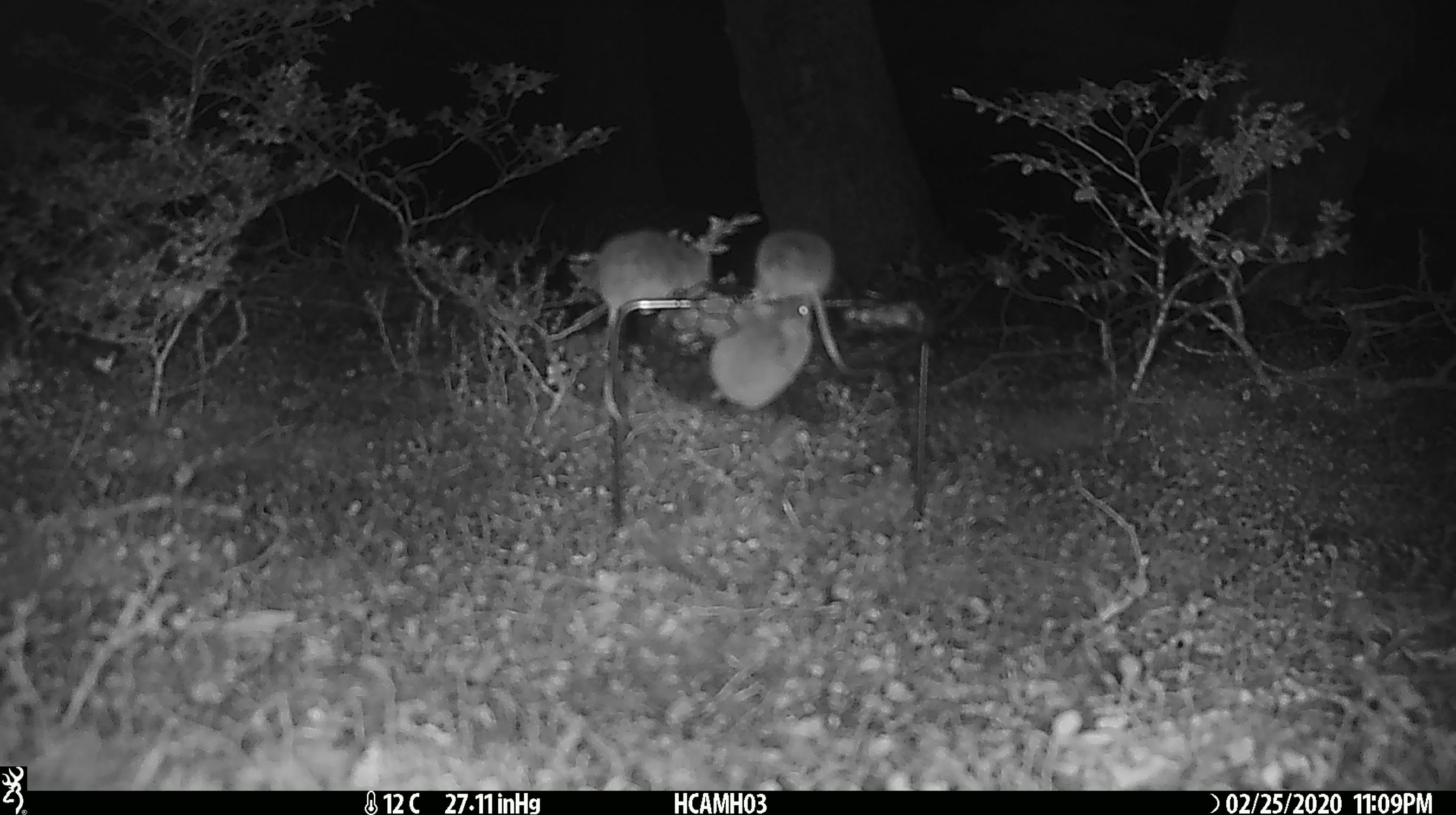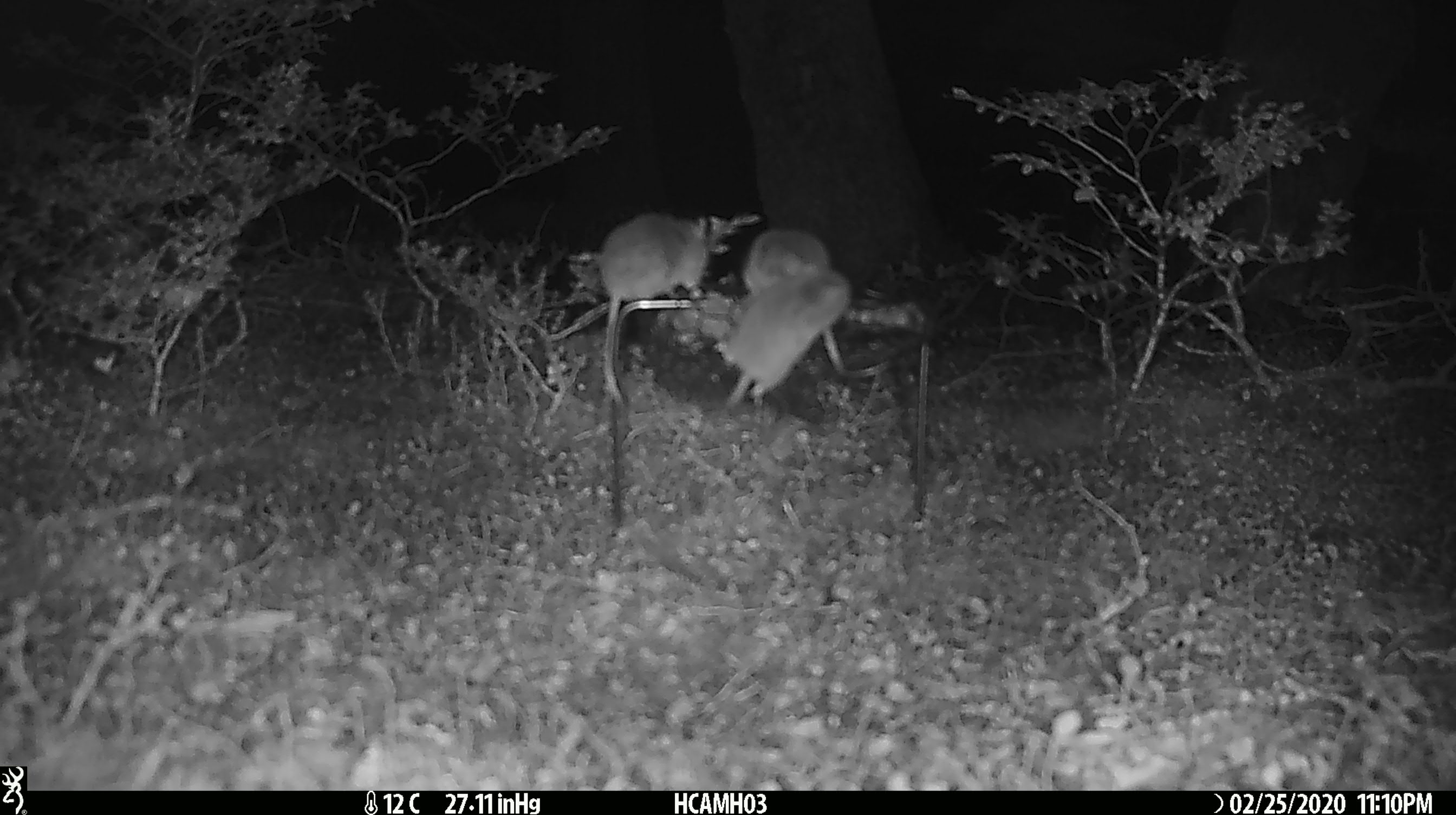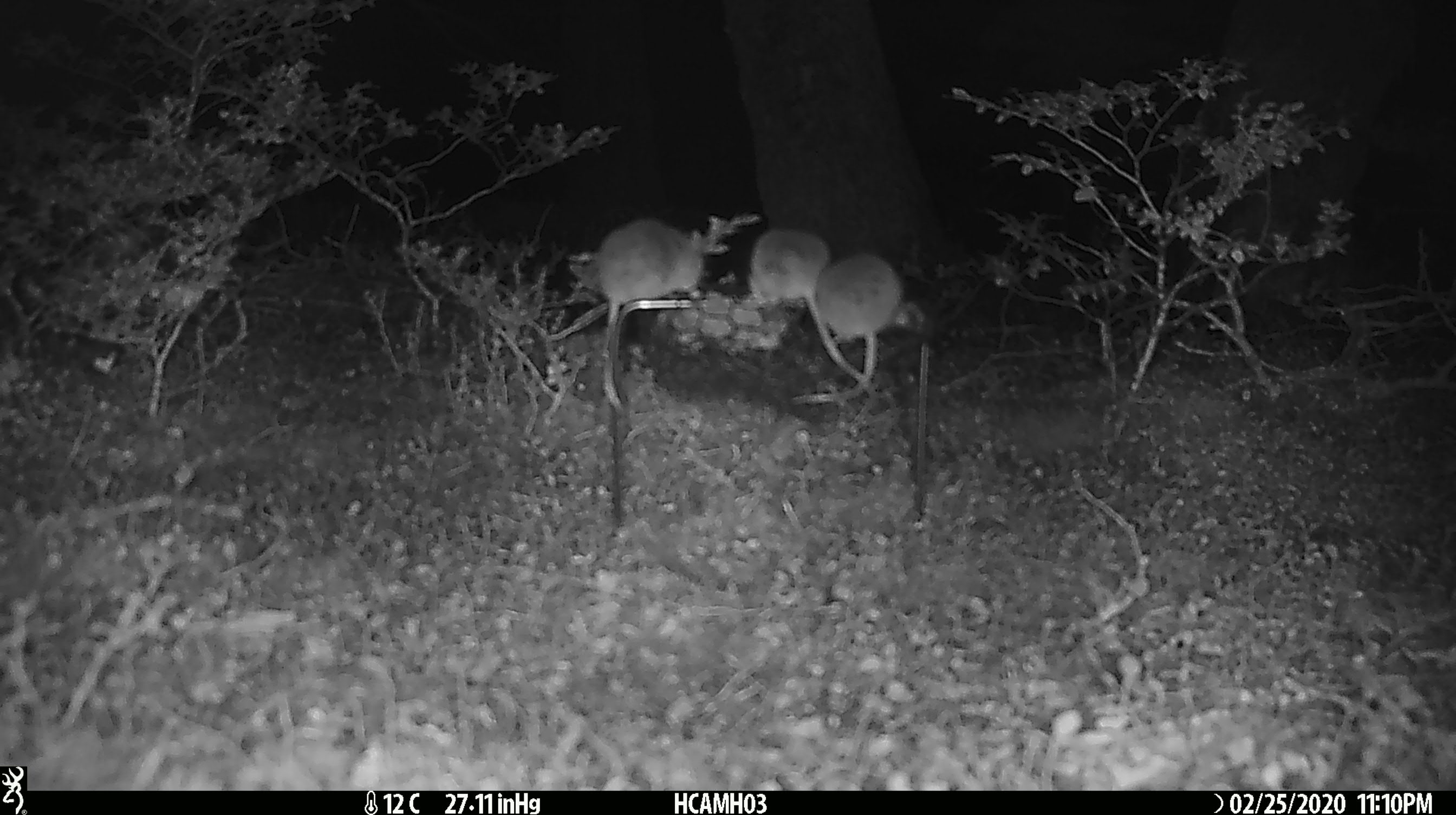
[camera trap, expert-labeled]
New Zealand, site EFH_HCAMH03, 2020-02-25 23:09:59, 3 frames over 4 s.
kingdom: Animalia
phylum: Chordata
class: Mammalia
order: Rodentia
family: Muridae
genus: Mus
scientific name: Mus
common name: mouse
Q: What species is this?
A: Mouse (Mus).